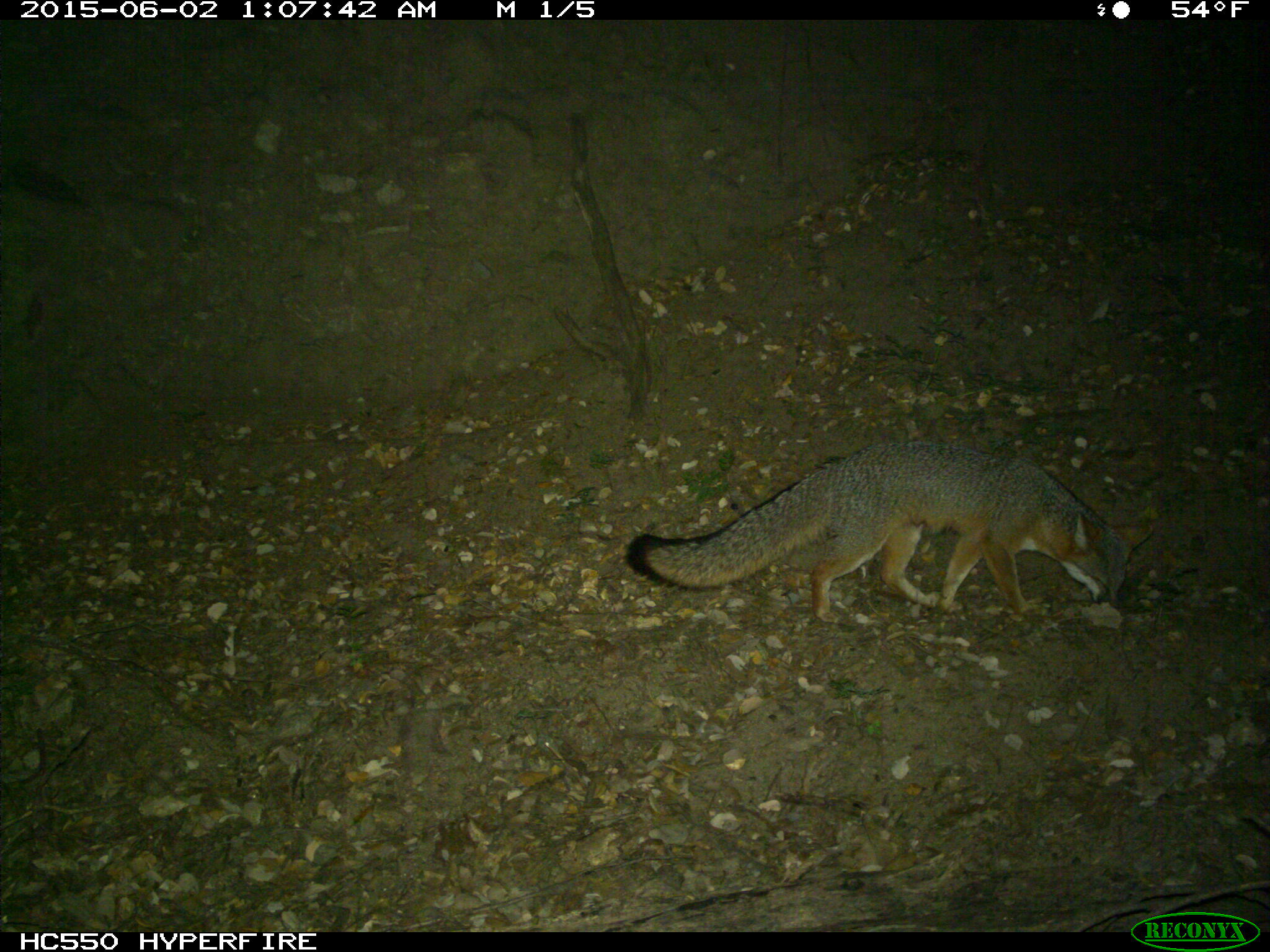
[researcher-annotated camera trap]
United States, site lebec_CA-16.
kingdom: Animalia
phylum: Chordata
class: Mammalia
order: Carnivora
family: Canidae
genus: Urocyon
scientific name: Urocyon cinereoargenteus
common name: gray fox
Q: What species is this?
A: Urocyon cinereoargenteus (gray fox).